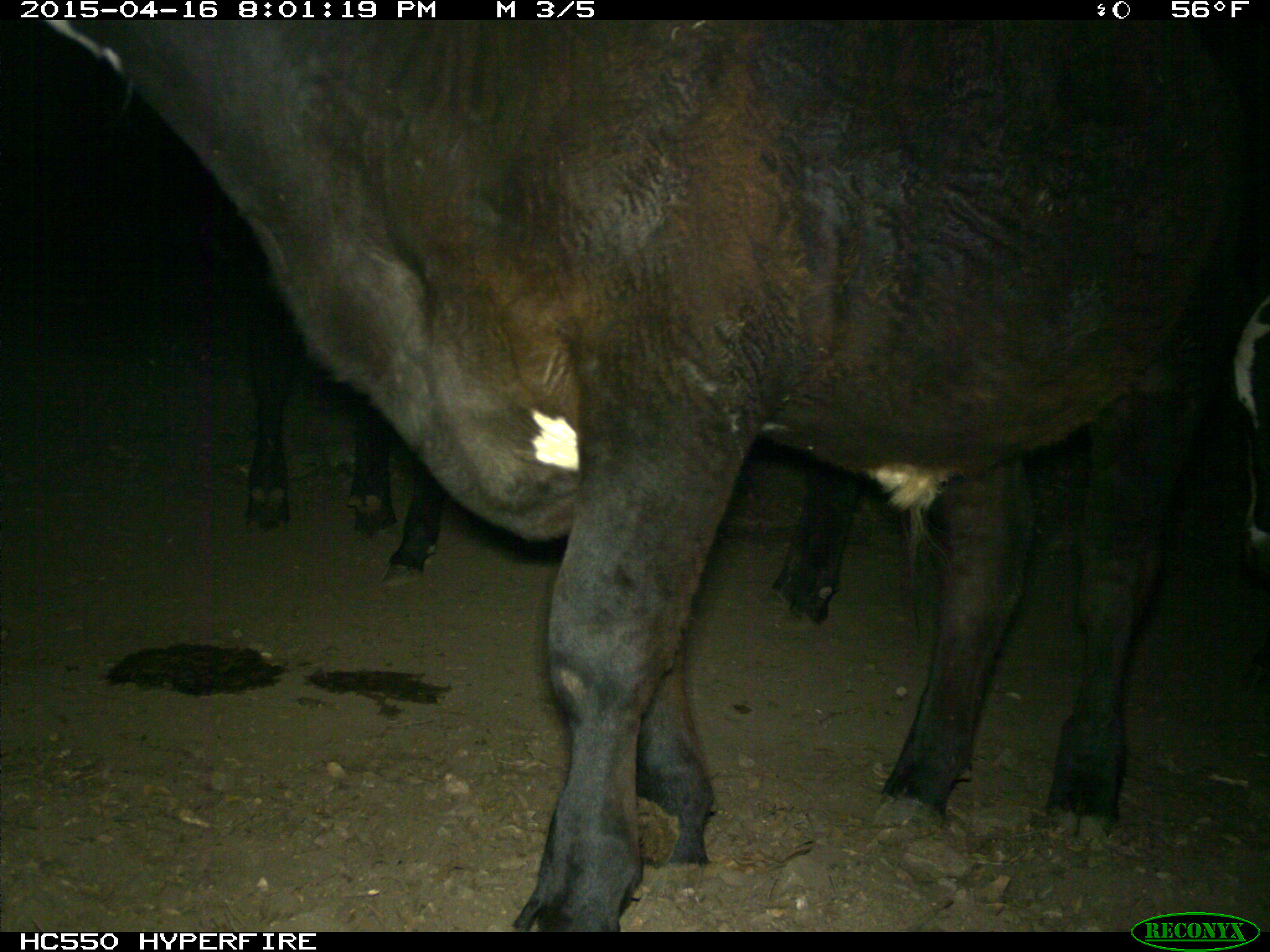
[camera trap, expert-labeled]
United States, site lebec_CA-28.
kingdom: Animalia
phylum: Chordata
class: Mammalia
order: Artiodactyla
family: Bovidae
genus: Bos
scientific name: Bos taurus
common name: domestic cow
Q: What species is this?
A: Bos taurus (domestic cow).